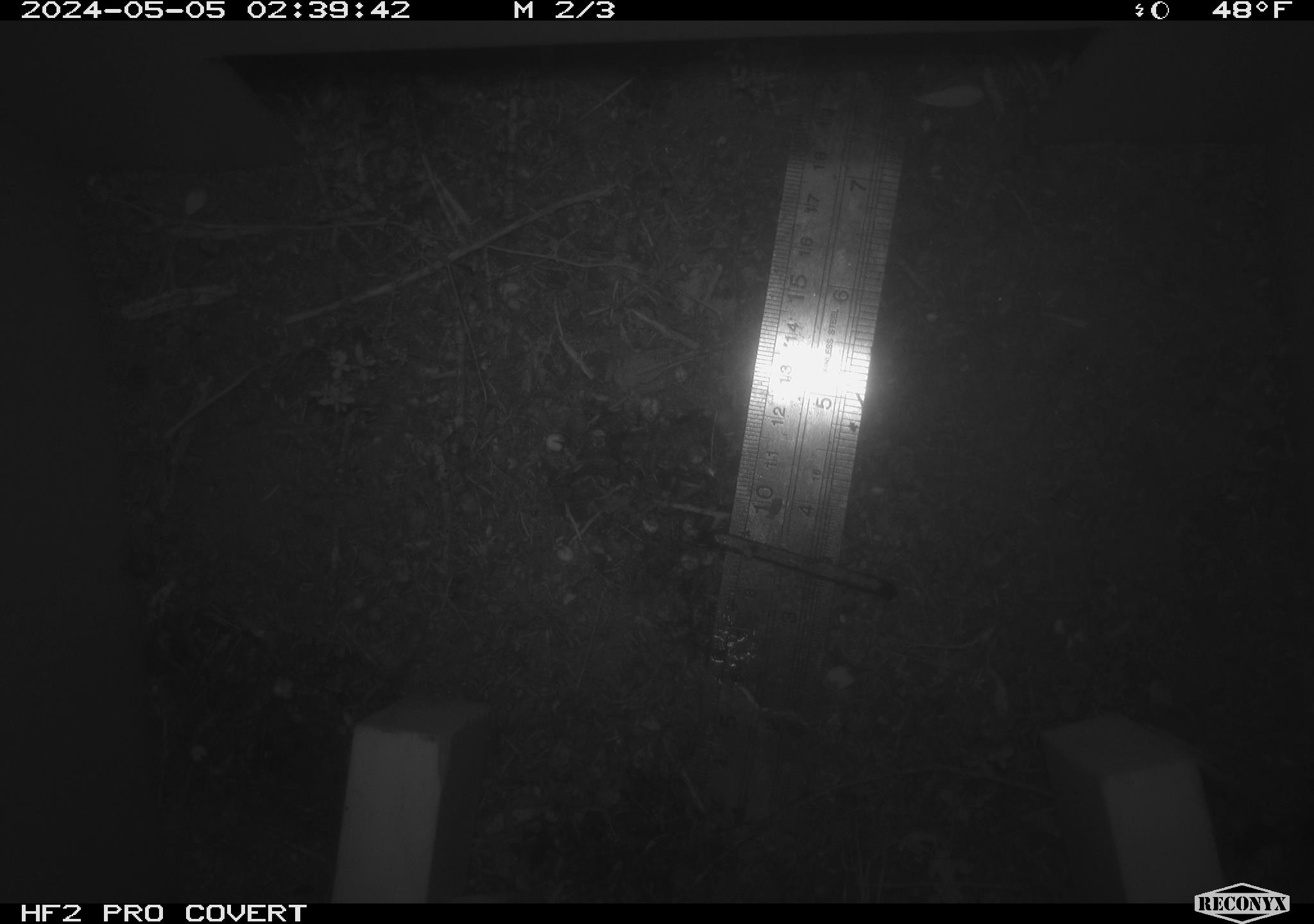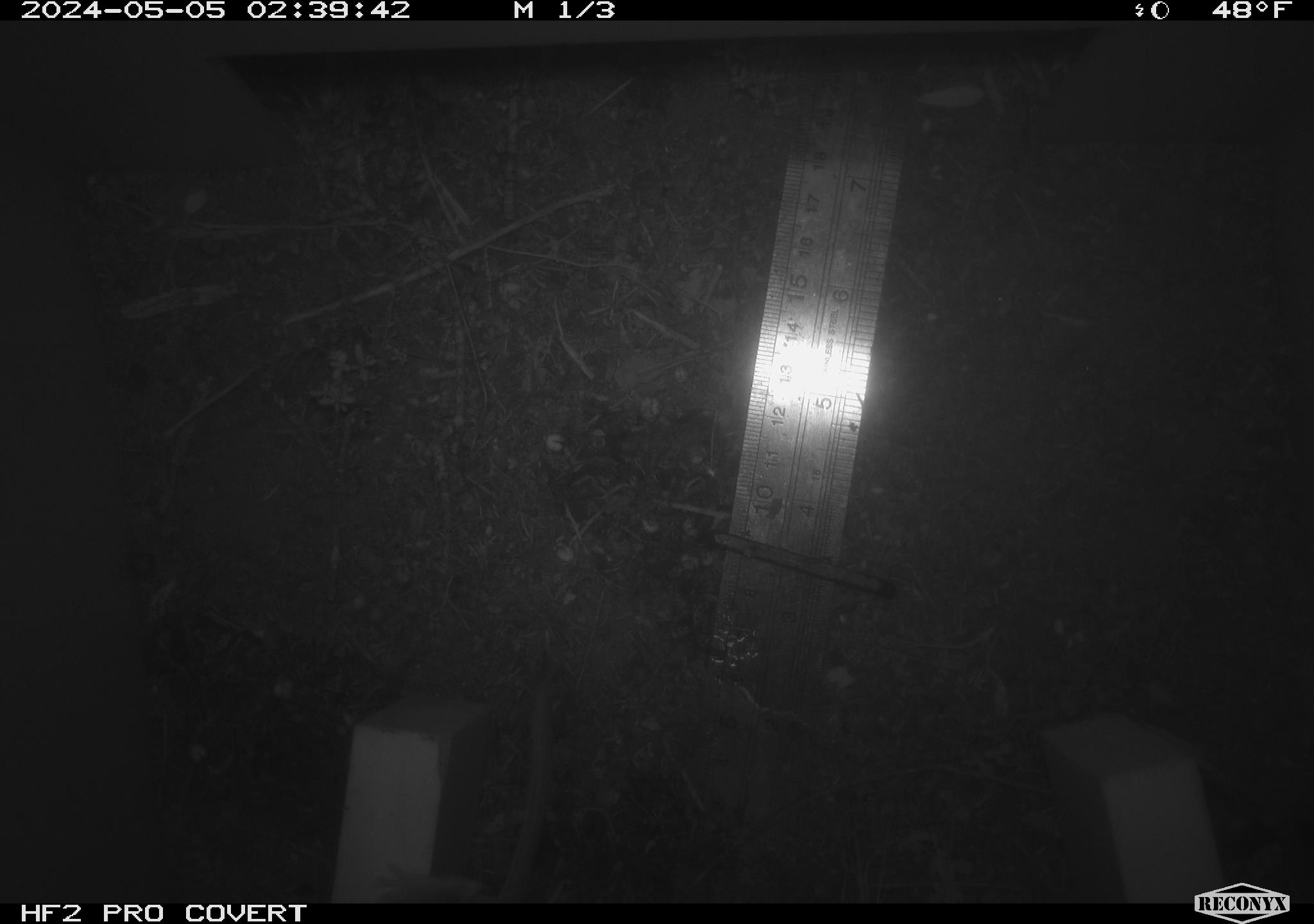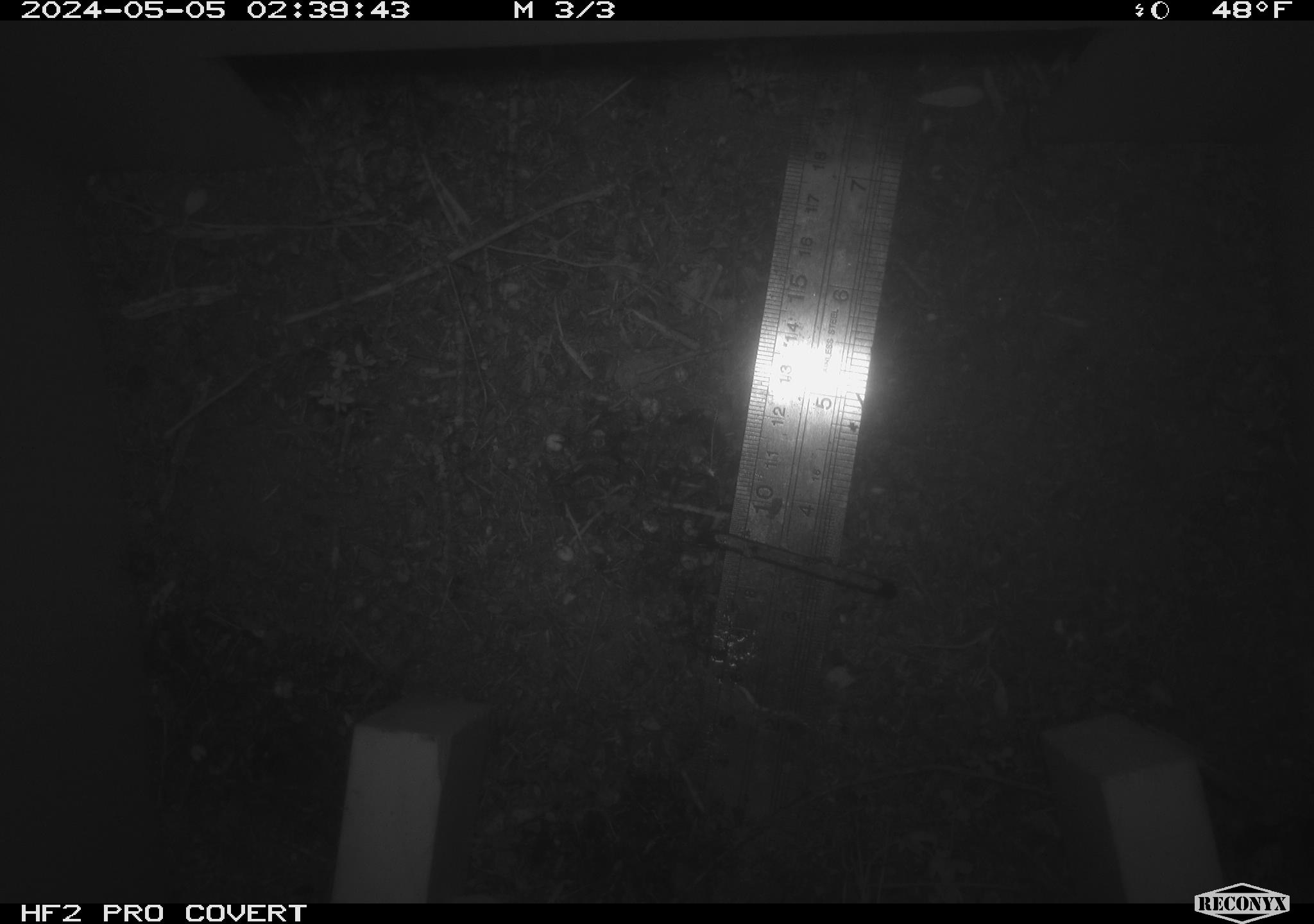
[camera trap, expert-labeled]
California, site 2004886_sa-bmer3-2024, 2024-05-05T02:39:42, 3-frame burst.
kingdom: Animalia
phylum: Chordata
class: Mammalia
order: Rodentia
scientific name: Rodentia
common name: mouse species